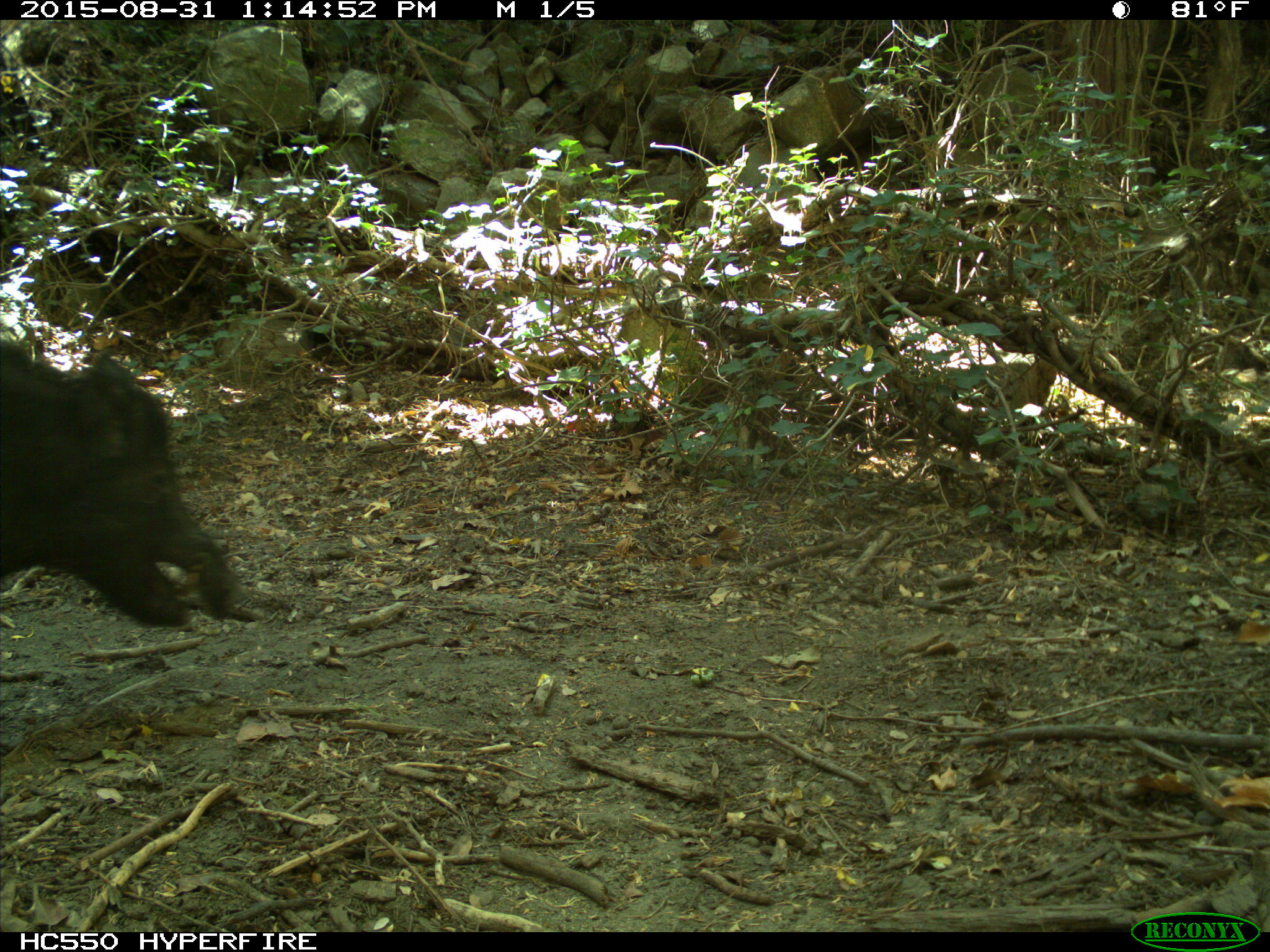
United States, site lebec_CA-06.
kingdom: Animalia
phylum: Chordata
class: Mammalia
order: Artiodactyla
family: Suidae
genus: Sus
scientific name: Sus scrofa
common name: wild boar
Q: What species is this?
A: Sus scrofa (wild boar).